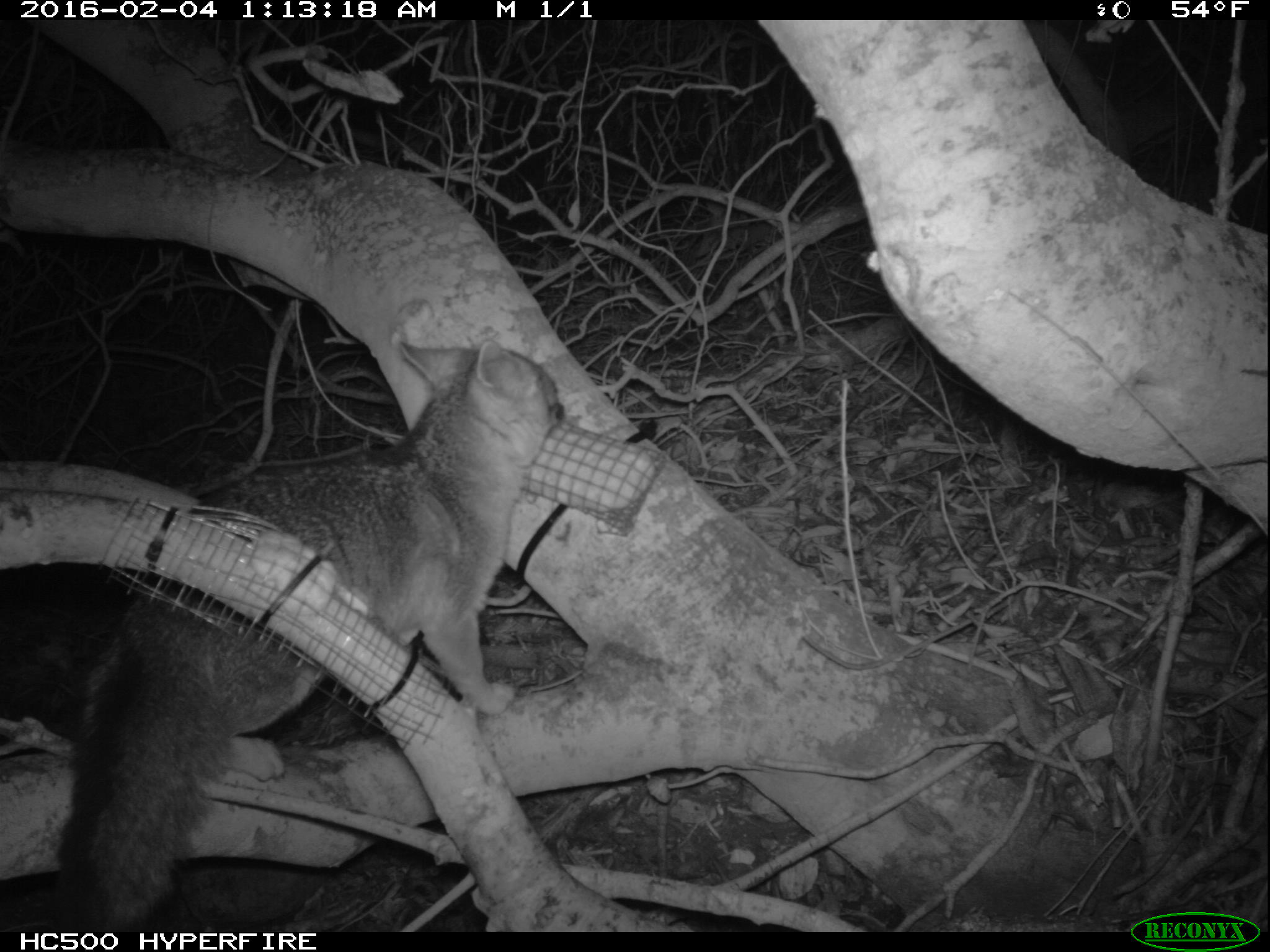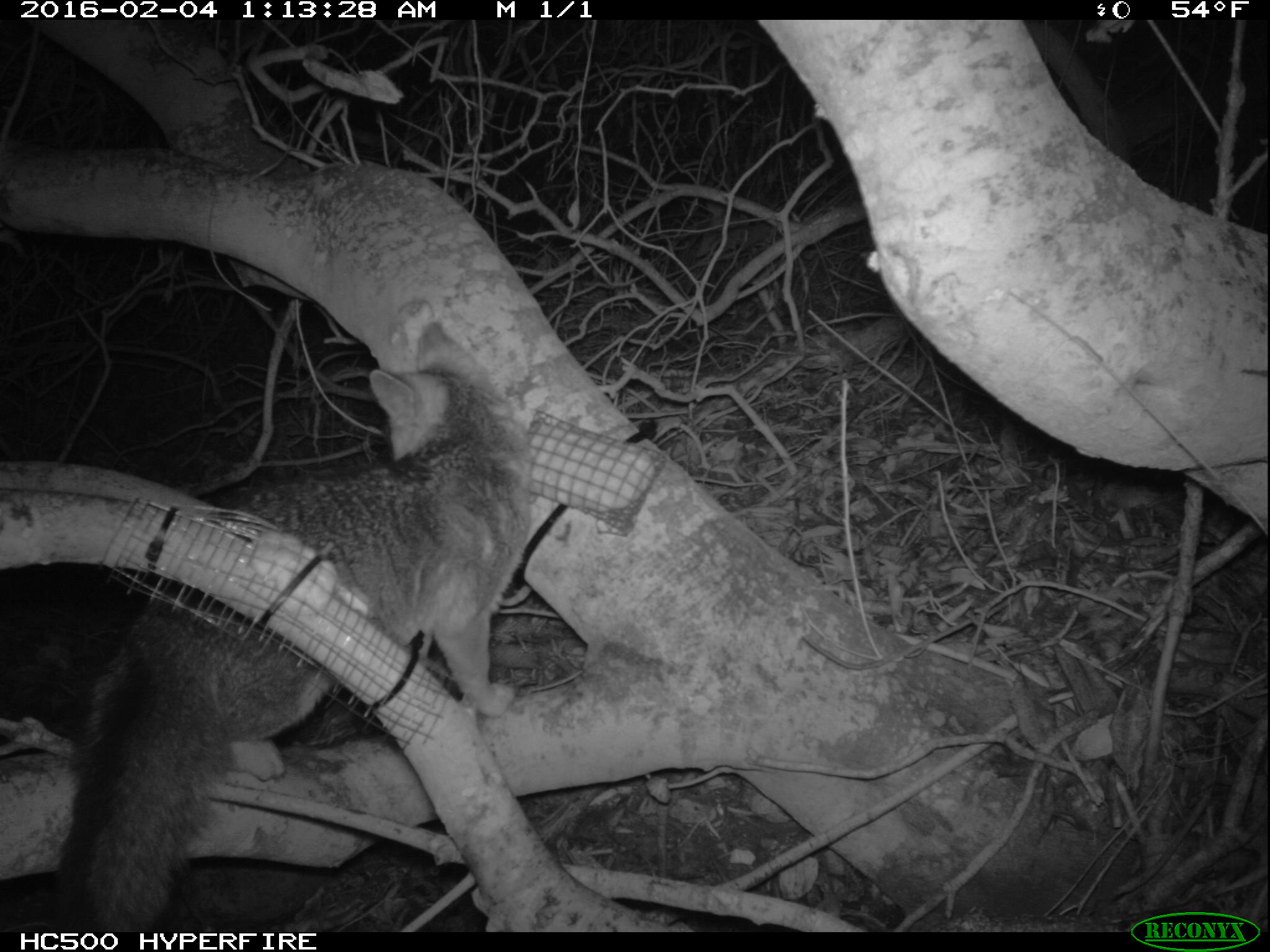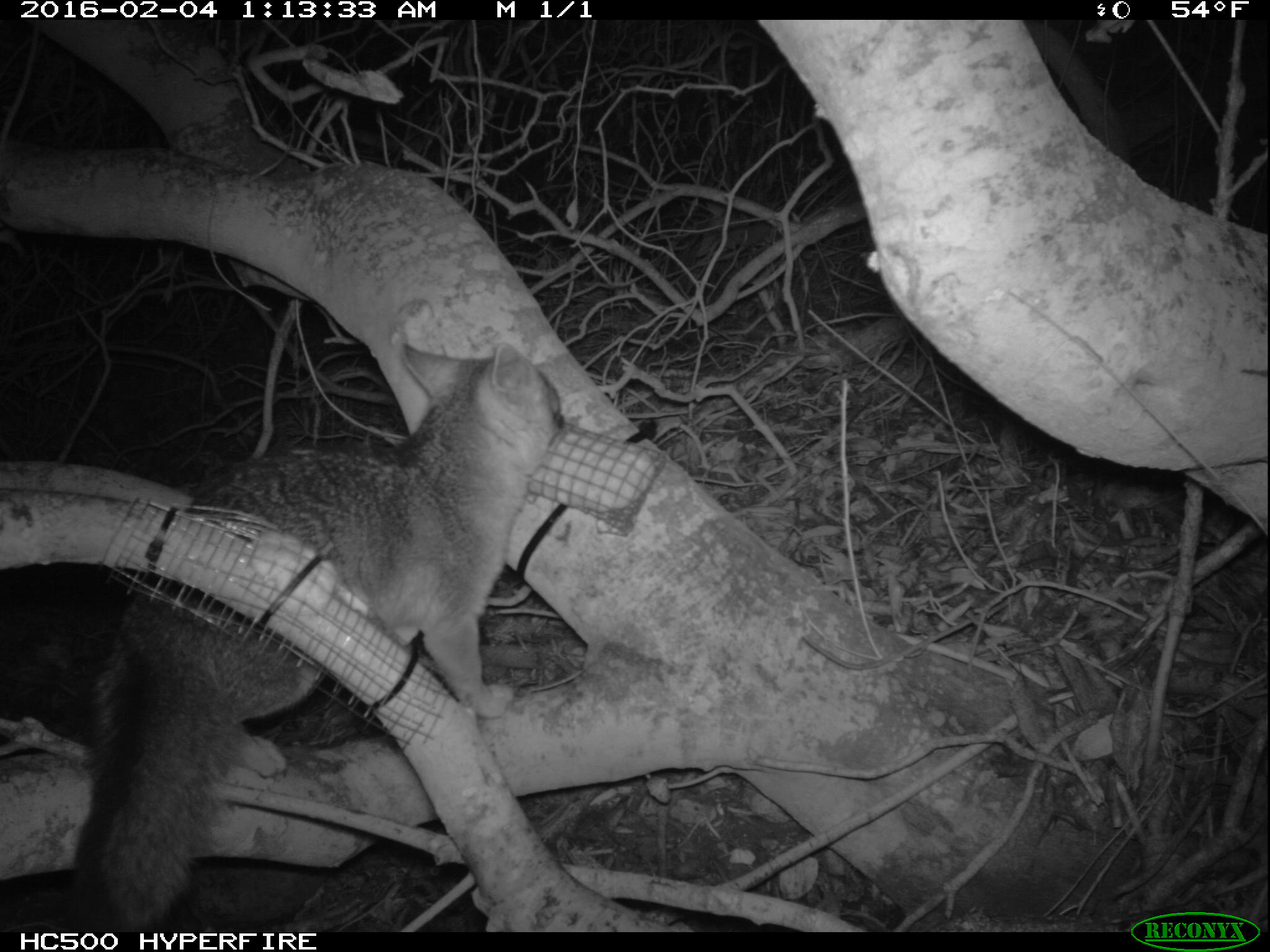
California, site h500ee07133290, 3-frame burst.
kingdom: Animalia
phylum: Chordata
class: Mammalia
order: Carnivora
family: Canidae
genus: Urocyon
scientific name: Urocyon littoralis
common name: island fox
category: fox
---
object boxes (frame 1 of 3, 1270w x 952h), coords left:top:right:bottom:
fox: 32:341:566:929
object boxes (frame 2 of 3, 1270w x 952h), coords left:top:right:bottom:
fox: 45:322:534:932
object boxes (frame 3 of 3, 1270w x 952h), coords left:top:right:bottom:
fox: 72:342:564:932